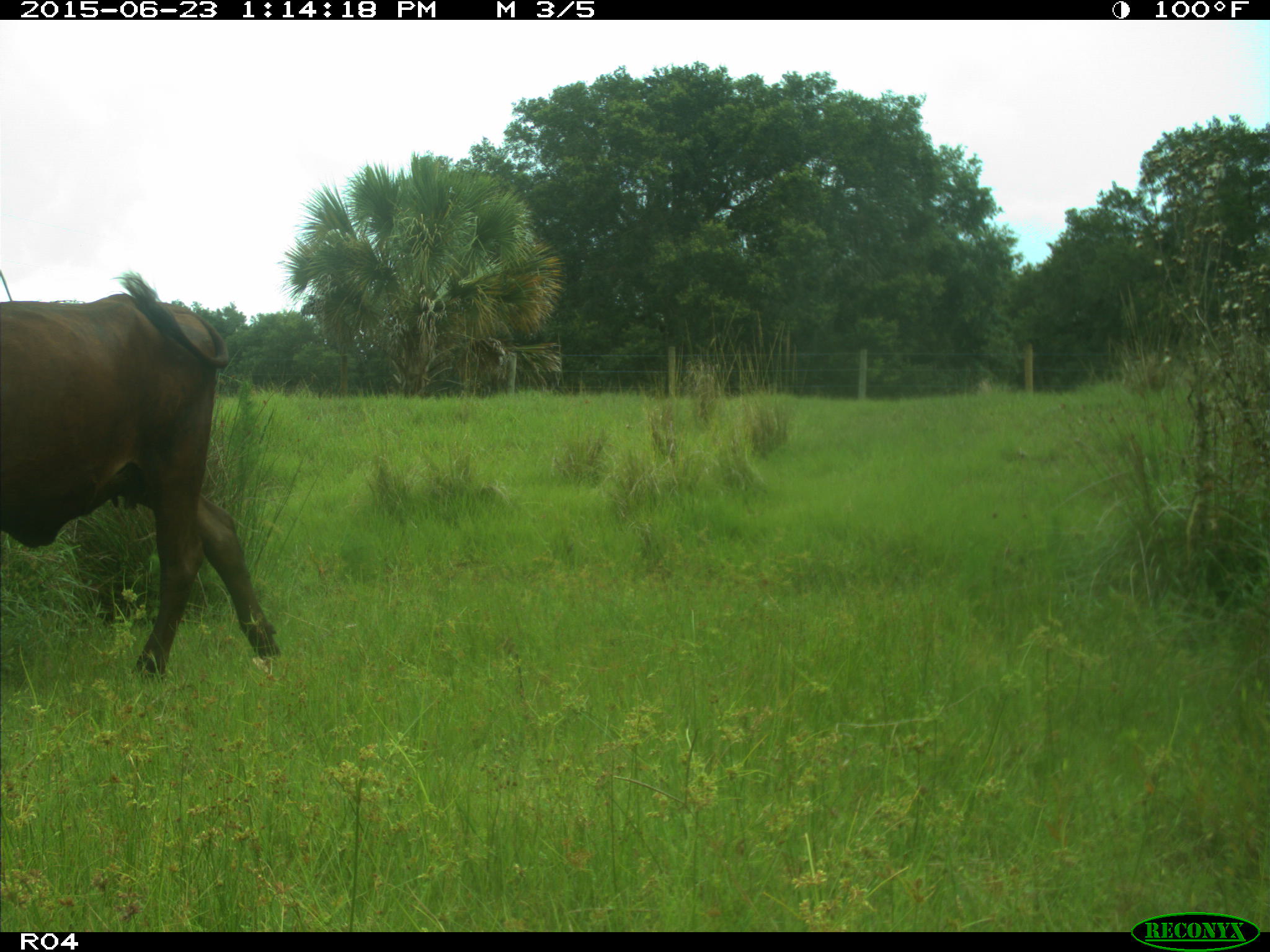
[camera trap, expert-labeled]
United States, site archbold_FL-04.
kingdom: Animalia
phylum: Chordata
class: Mammalia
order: Artiodactyla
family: Bovidae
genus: Bos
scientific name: Bos taurus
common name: domestic cow